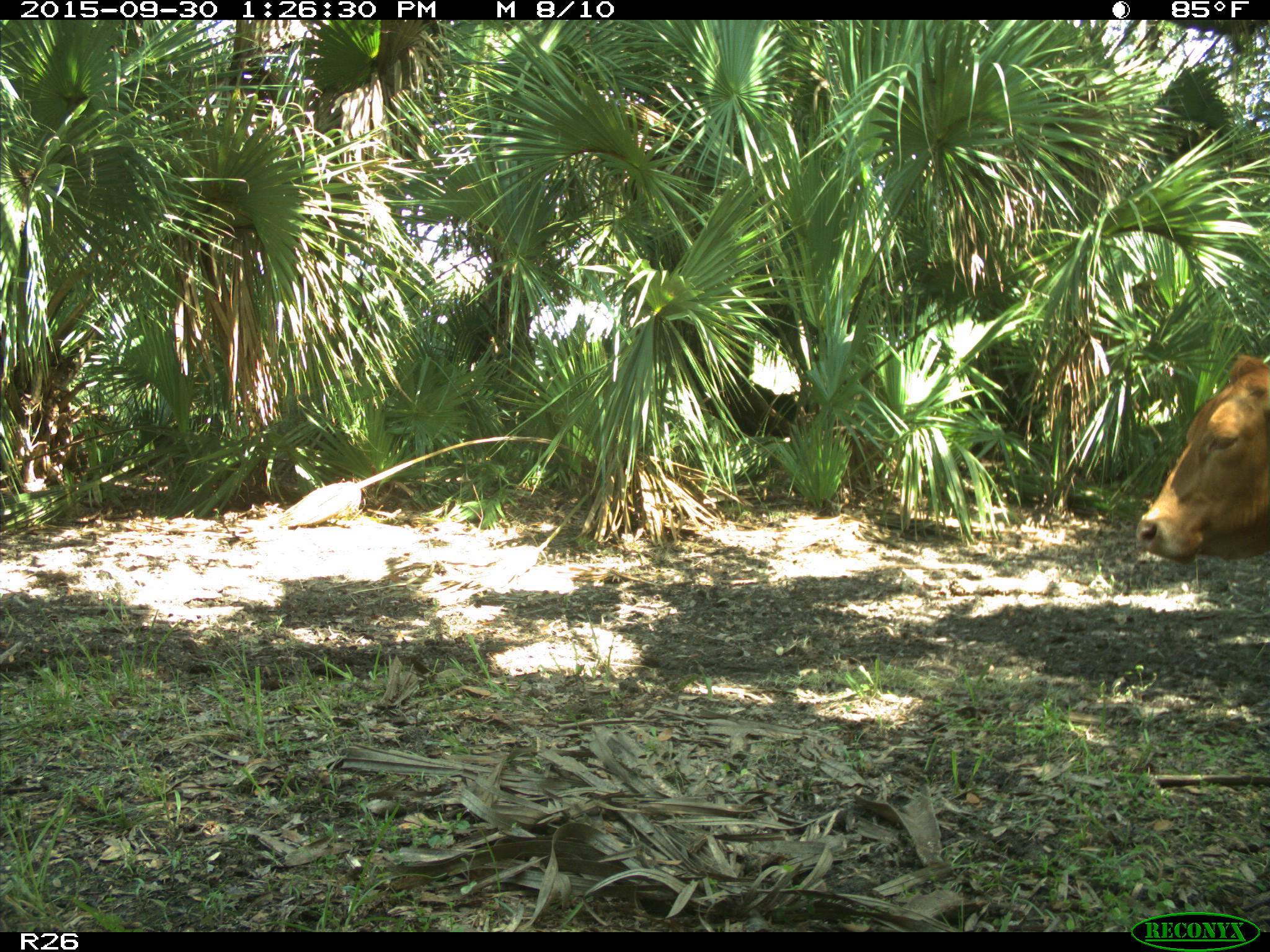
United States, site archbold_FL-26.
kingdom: Animalia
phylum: Chordata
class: Mammalia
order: Artiodactyla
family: Bovidae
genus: Bos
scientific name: Bos taurus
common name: domestic cow